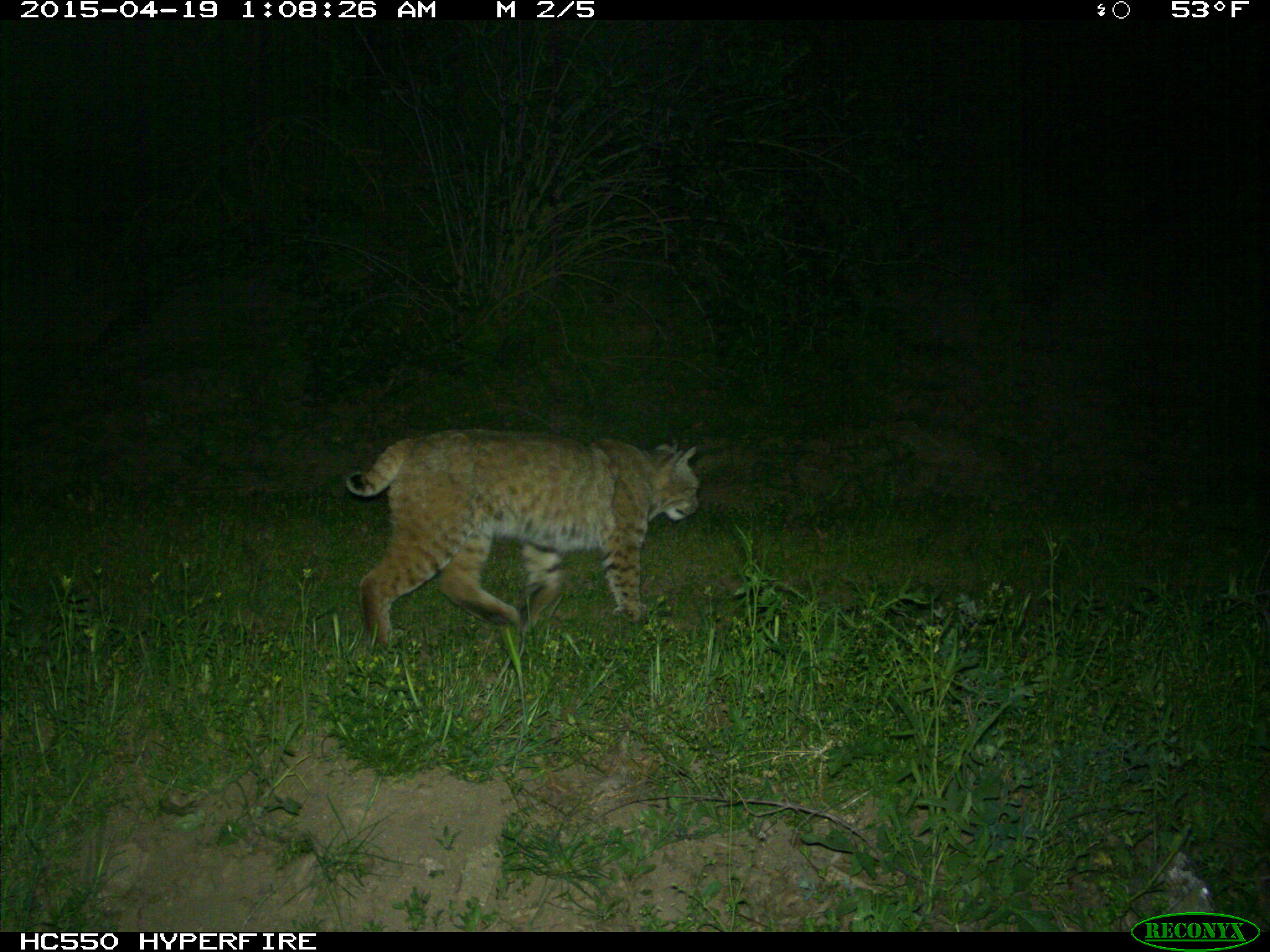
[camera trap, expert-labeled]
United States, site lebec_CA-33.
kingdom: Animalia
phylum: Chordata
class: Mammalia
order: Carnivora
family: Felidae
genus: Lynx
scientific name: Lynx rufus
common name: bobcat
Lynx rufus (bobcat).